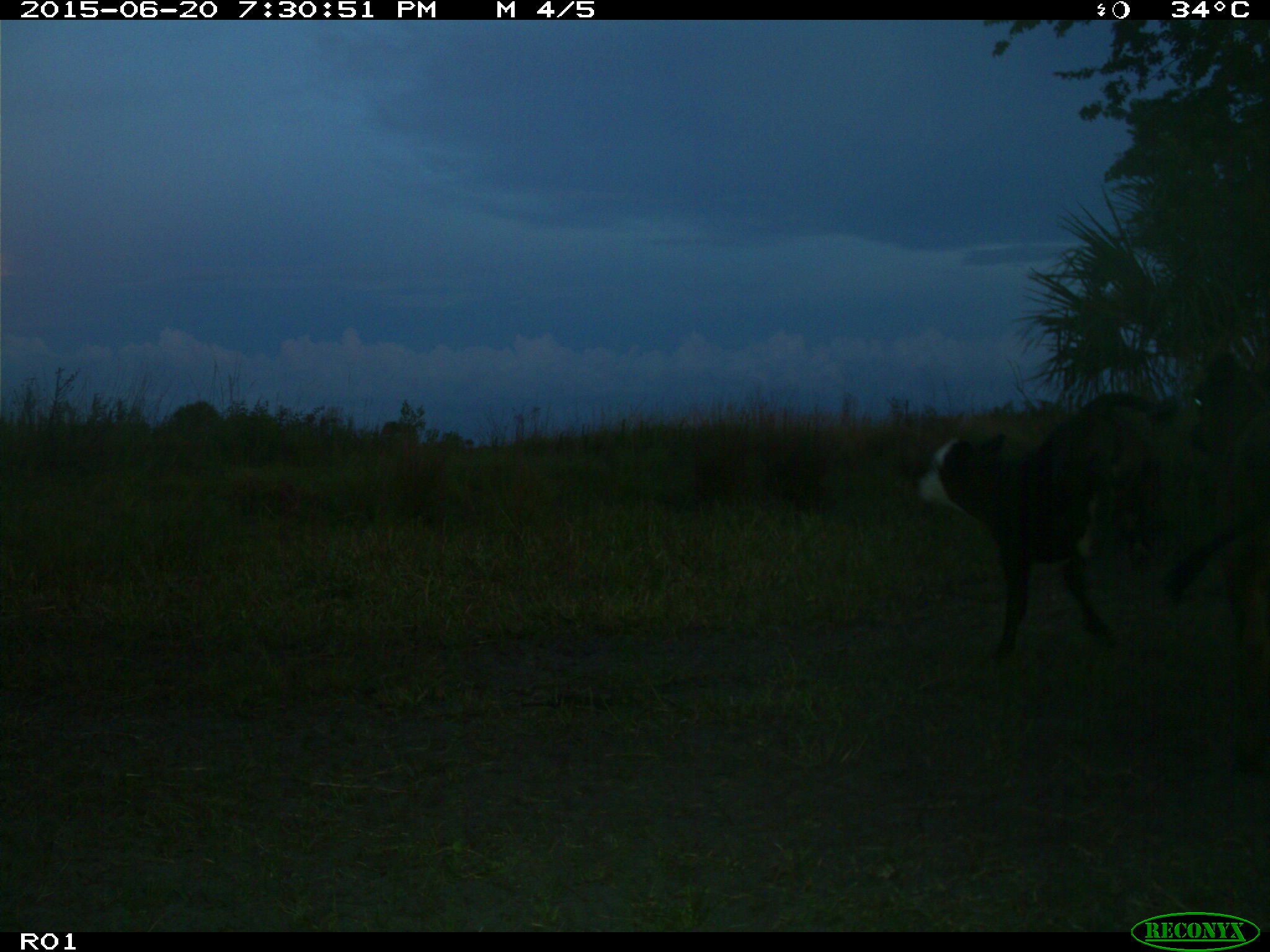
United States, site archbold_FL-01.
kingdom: Animalia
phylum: Chordata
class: Mammalia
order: Artiodactyla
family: Bovidae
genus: Bos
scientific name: Bos taurus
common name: domestic cow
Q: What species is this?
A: Bos taurus (domestic cow).